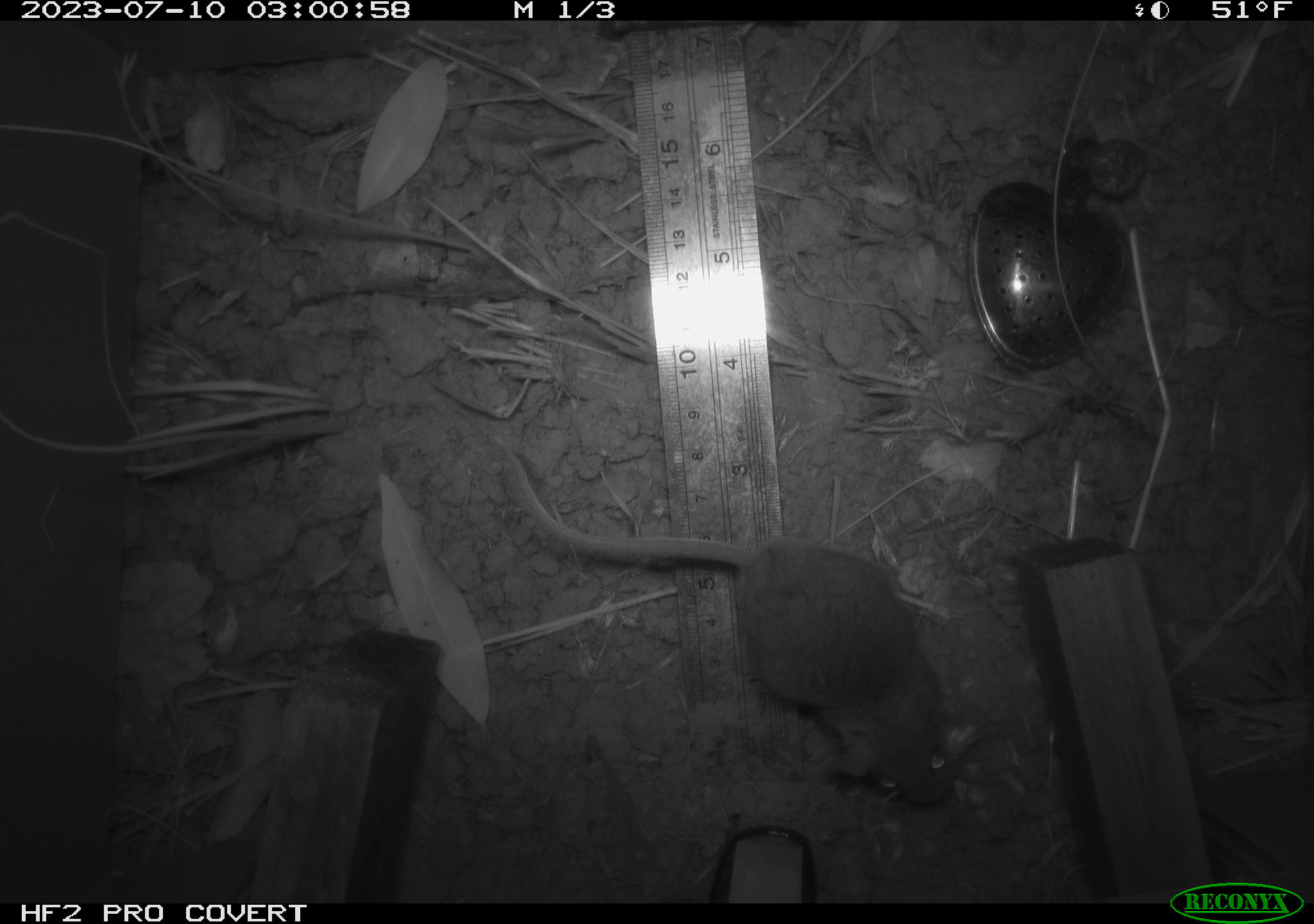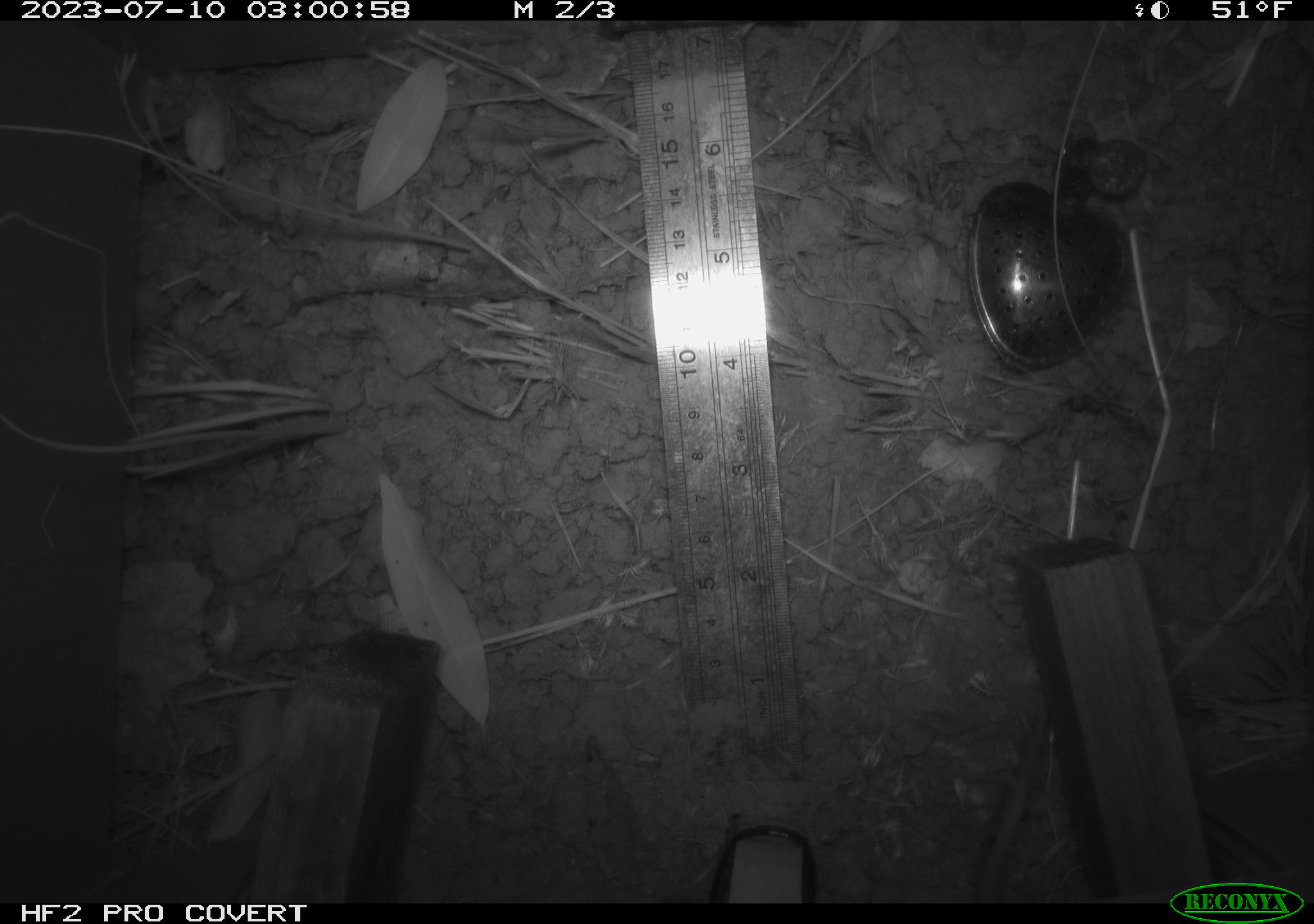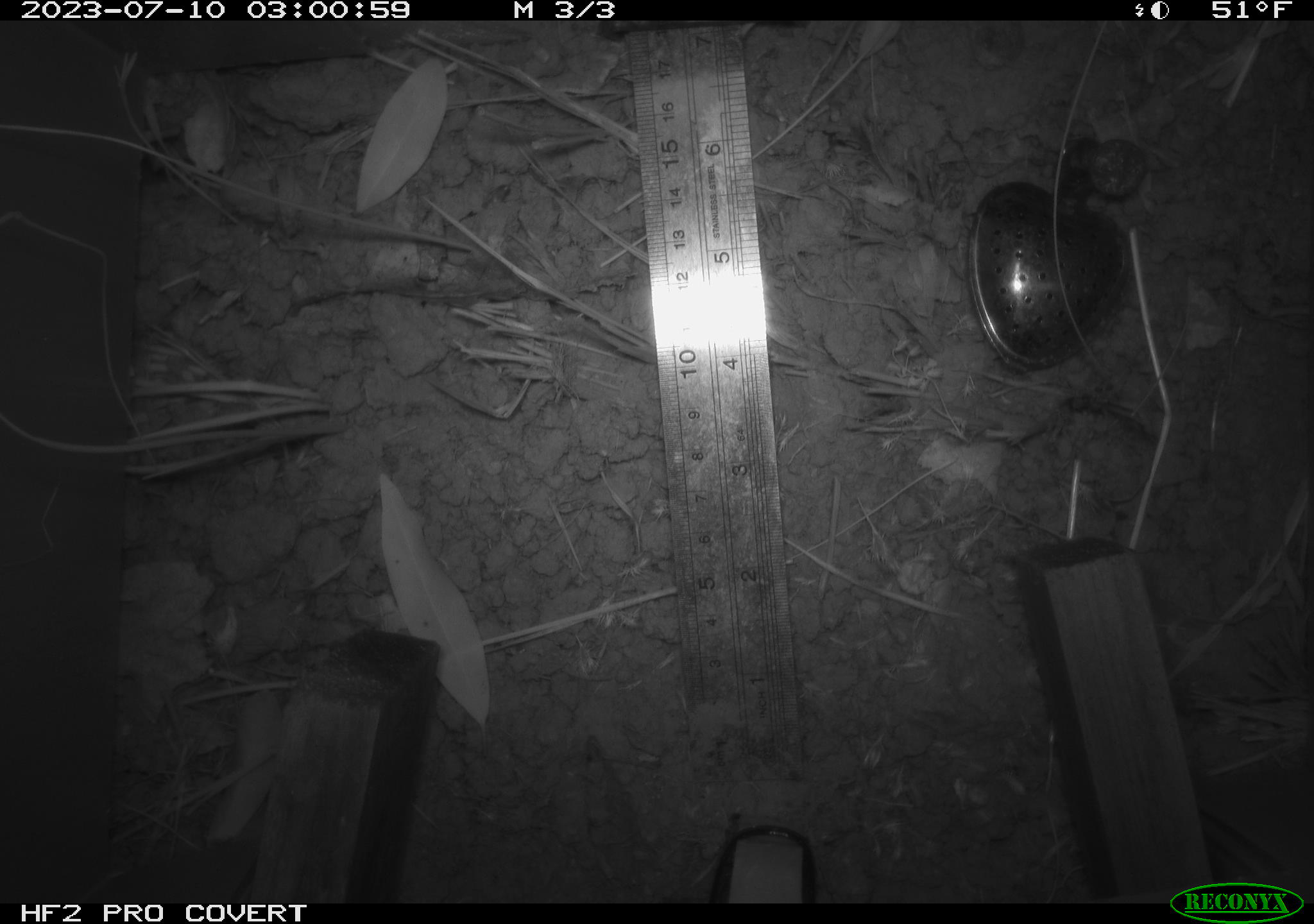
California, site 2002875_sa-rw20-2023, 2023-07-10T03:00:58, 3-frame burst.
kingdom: Animalia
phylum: Chordata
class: Mammalia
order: Rodentia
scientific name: Rodentia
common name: mouse species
Mouse species (Rodentia).